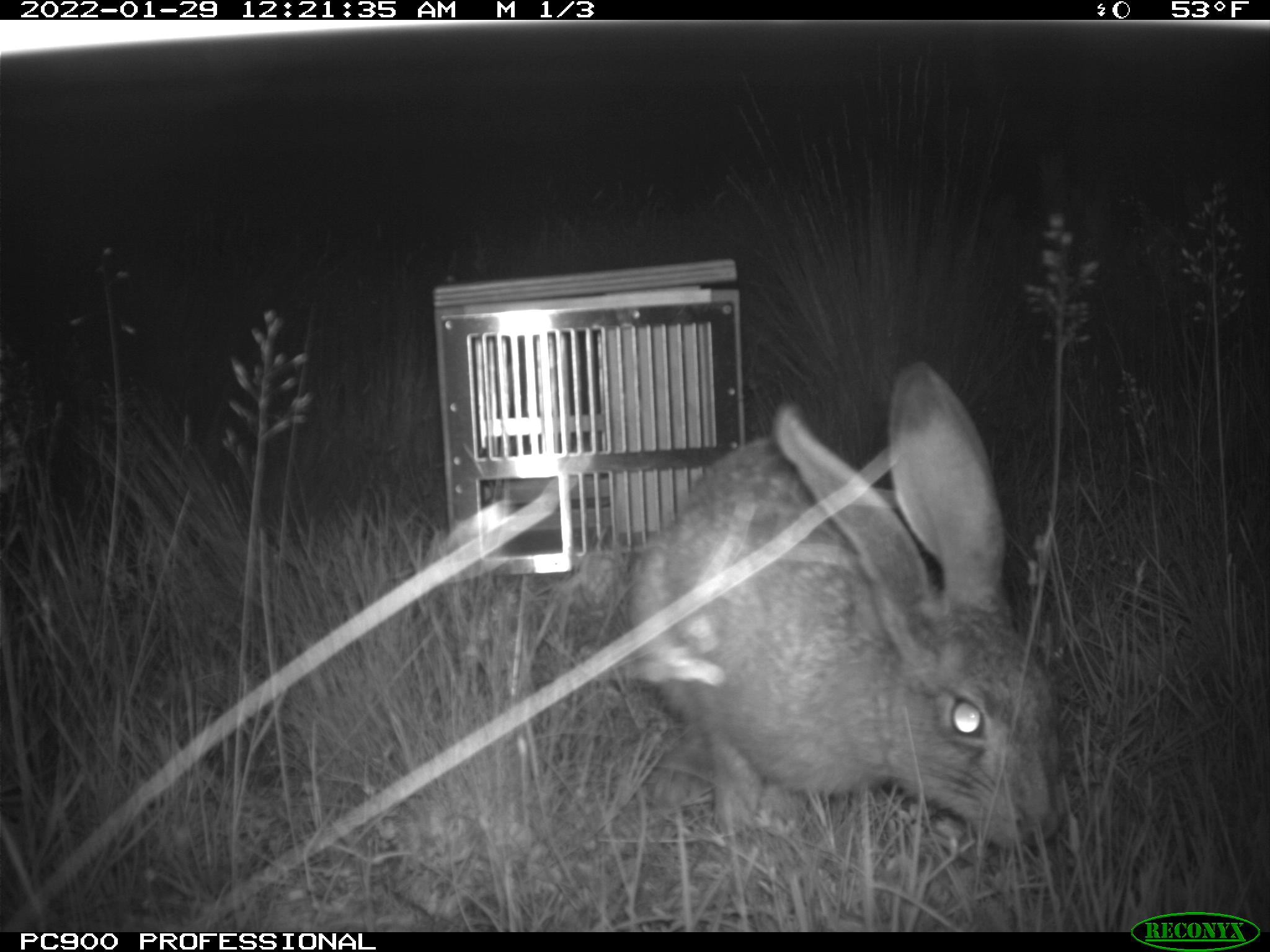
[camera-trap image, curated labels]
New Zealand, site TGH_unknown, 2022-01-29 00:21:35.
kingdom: Animalia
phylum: Chordata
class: Mammalia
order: Lagomorpha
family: Leporidae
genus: Lepus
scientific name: Lepus europaeus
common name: brown hare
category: hare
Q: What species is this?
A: Hare (brown hare) (Lepus europaeus).